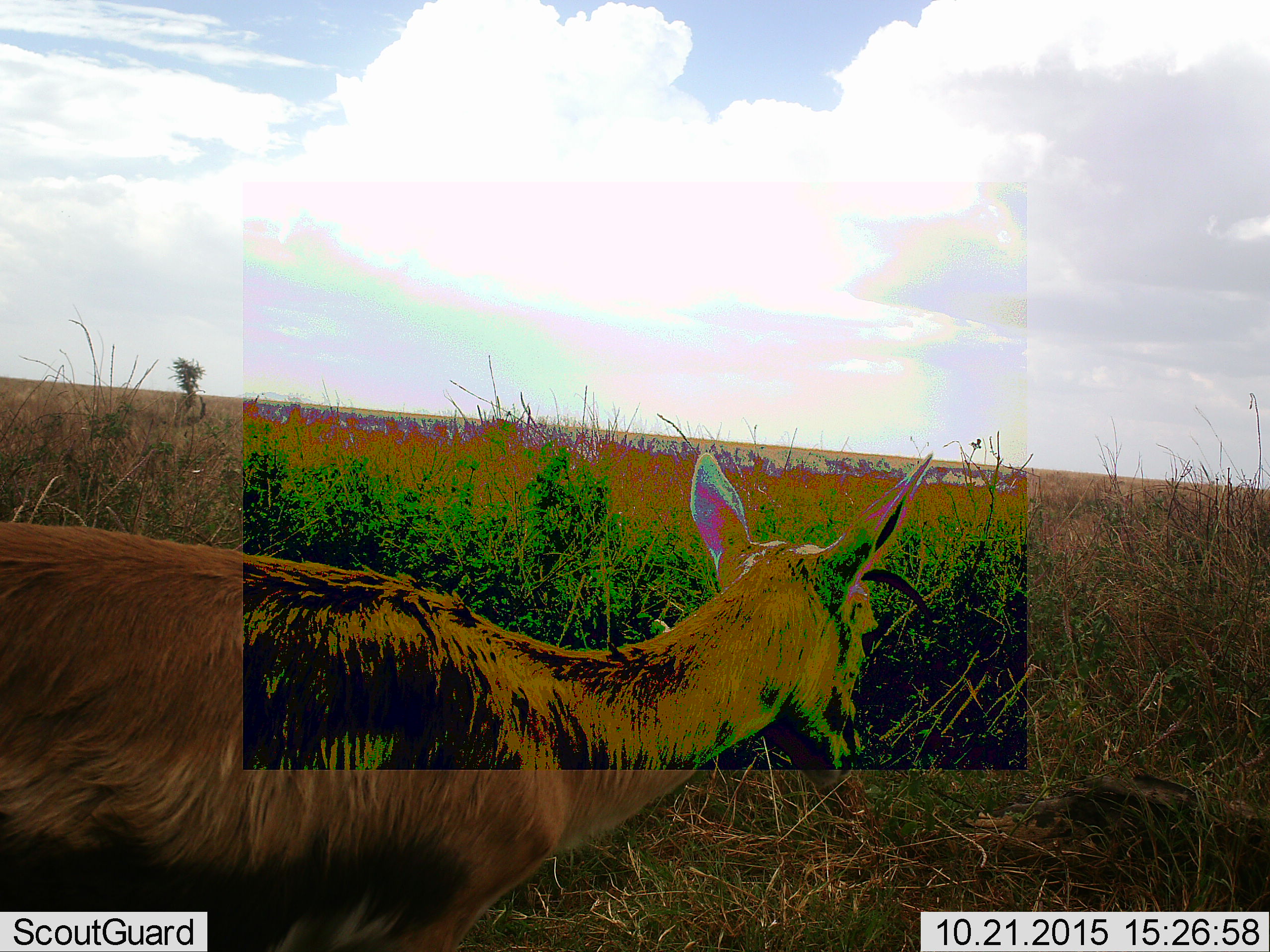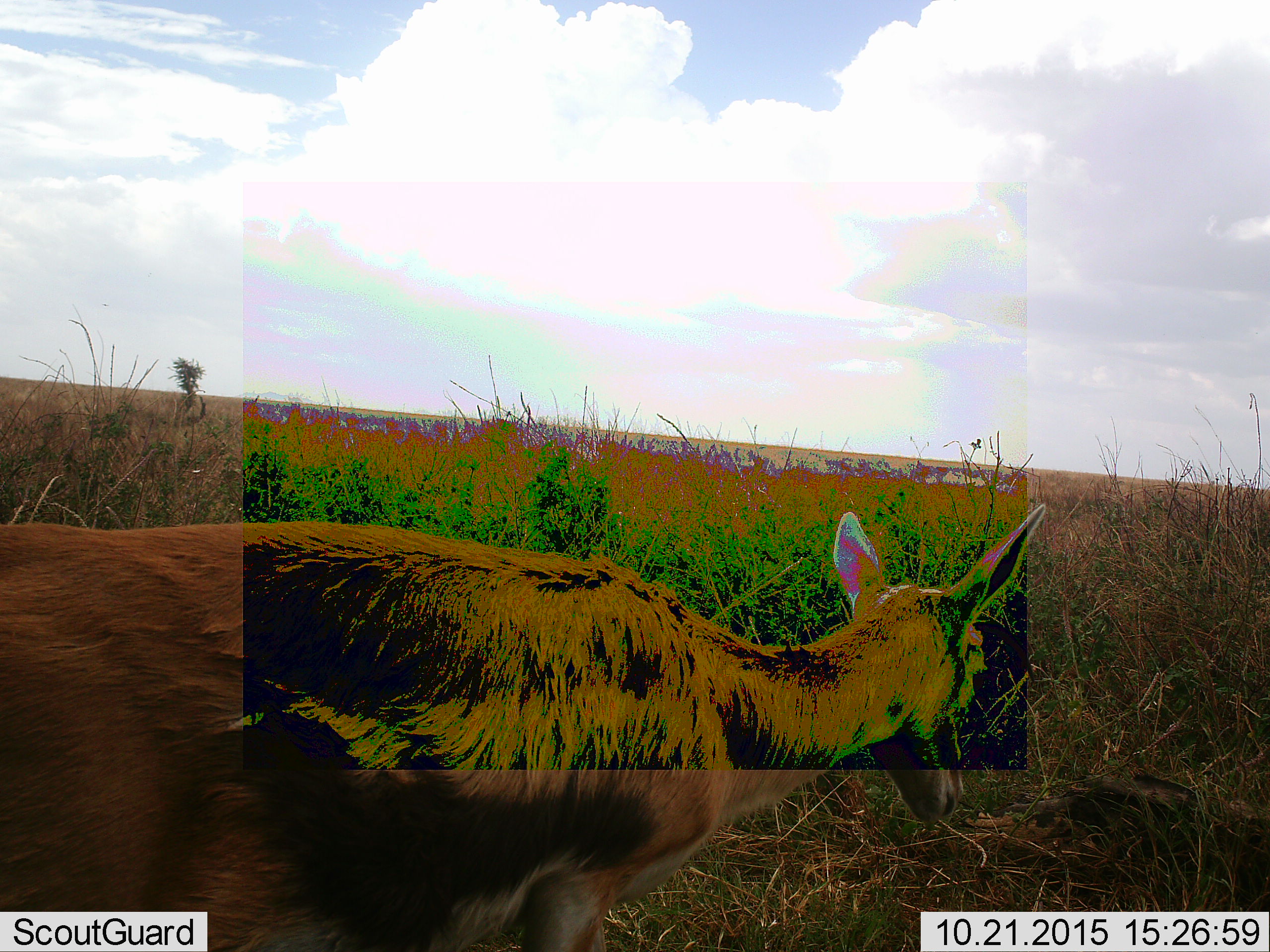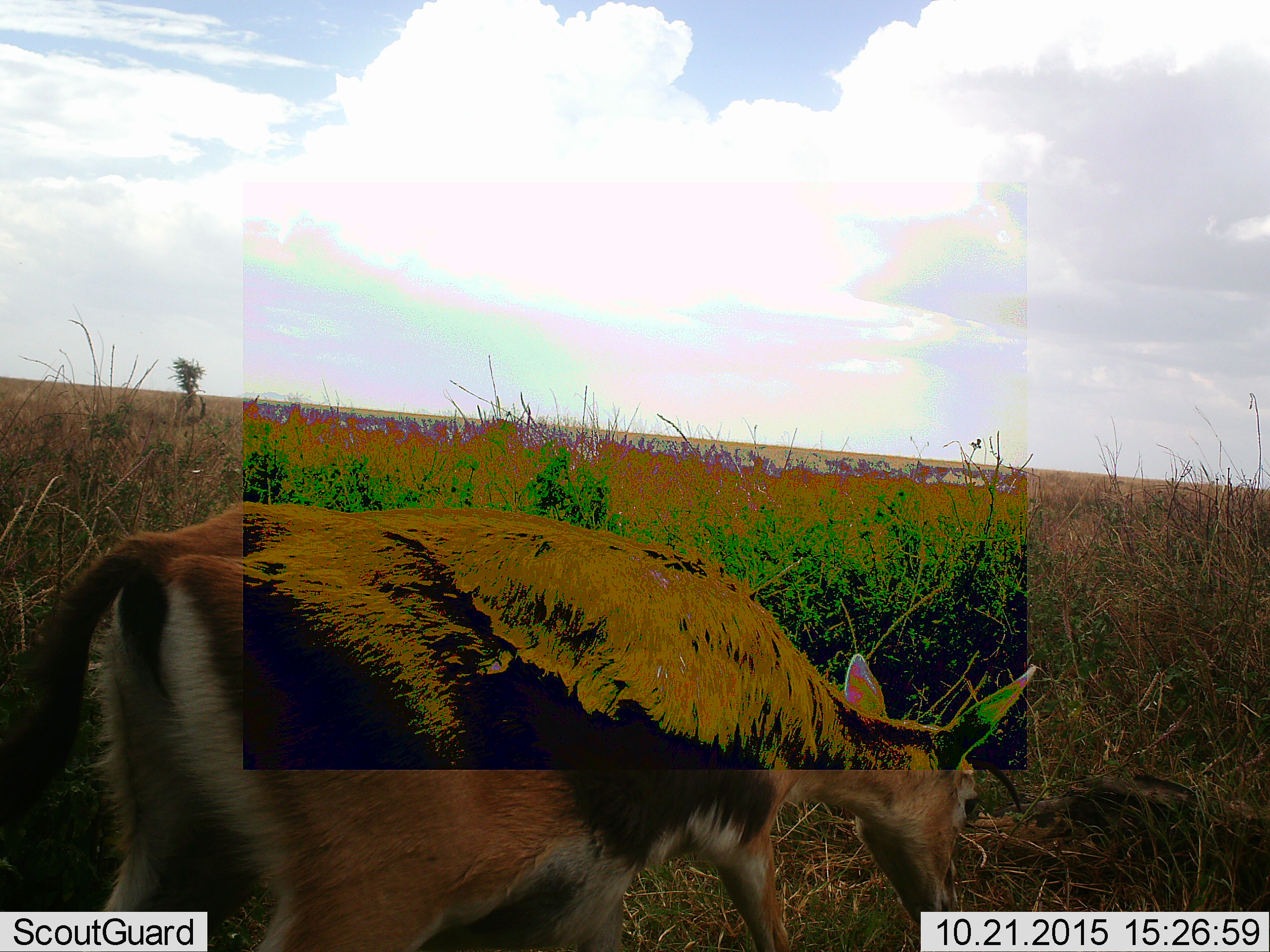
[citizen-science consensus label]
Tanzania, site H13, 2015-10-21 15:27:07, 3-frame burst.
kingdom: Animalia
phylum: Chordata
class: Mammalia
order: Artiodactyla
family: Bovidae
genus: Eudorcas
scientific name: Eudorcas thomsonii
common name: thomson's gazelle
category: gazellethomsons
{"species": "gazellethomsons (thomson's gazelle) (Eudorcas thomsonii)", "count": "1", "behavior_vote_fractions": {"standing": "43%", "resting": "0%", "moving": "57%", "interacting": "0%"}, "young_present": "0%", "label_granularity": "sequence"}